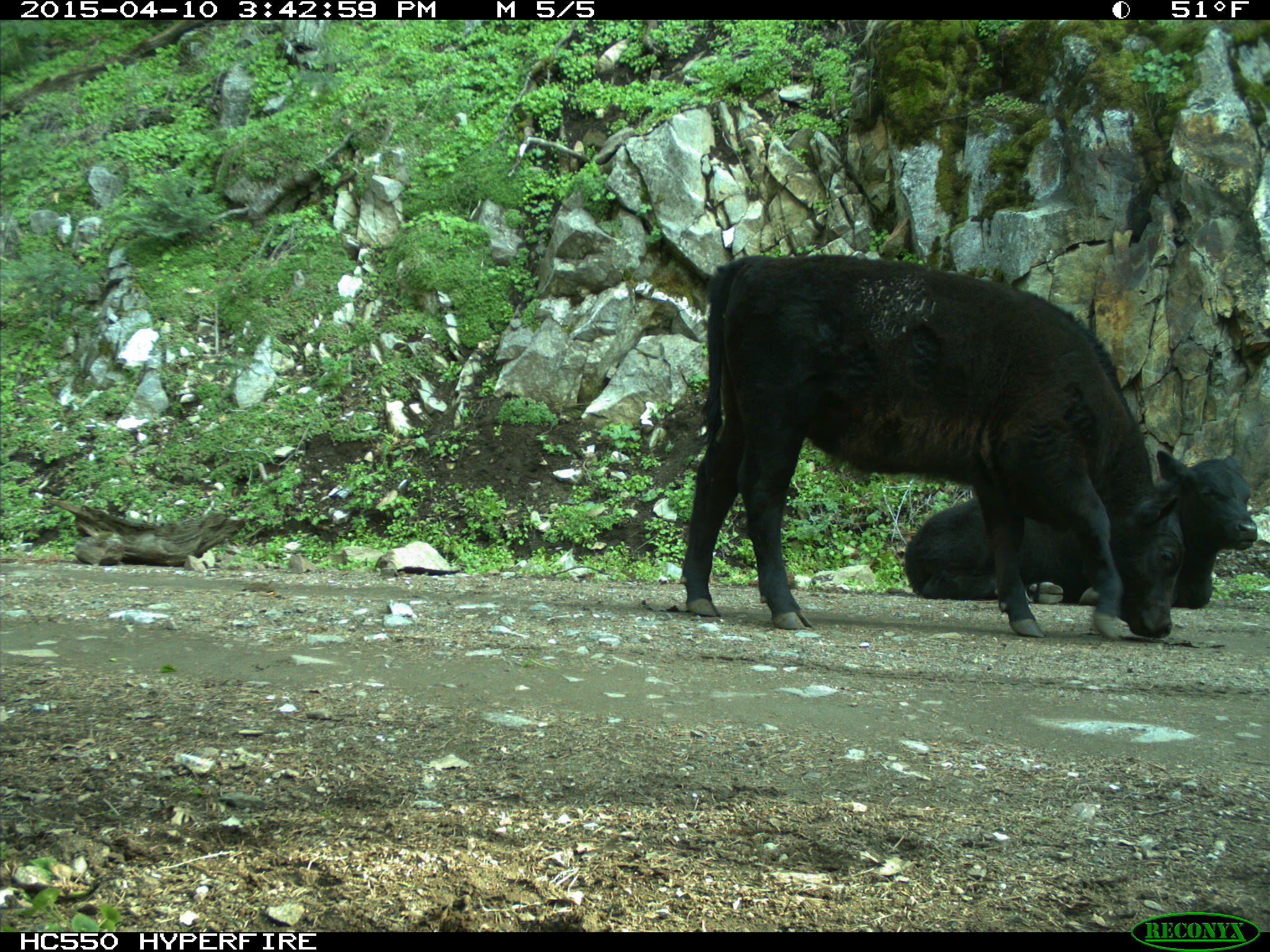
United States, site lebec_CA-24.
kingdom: Animalia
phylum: Chordata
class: Mammalia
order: Artiodactyla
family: Bovidae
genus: Bos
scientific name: Bos taurus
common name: domestic cow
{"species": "Bos taurus (domestic cow)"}